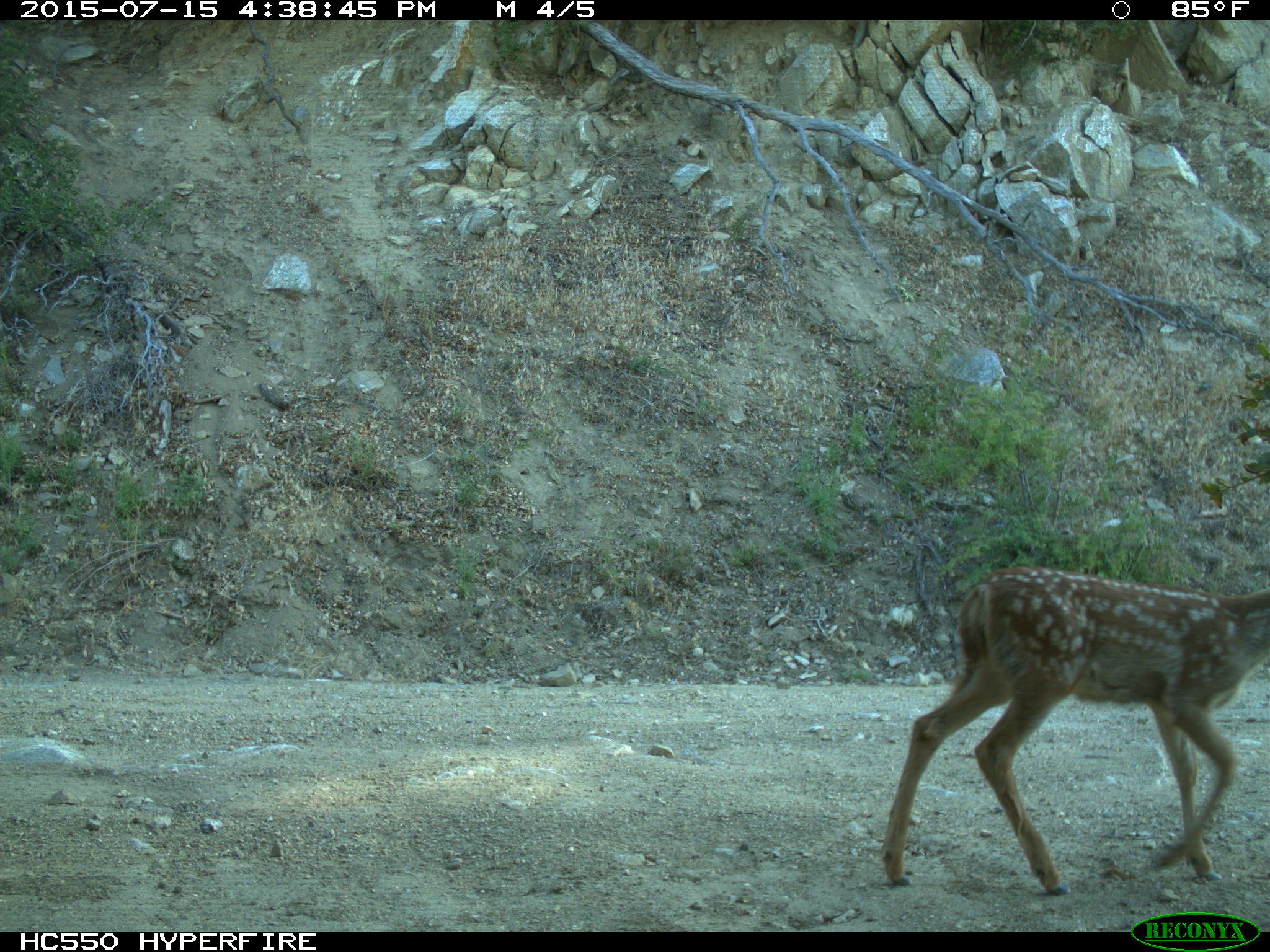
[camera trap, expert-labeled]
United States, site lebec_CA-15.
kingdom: Animalia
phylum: Chordata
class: Mammalia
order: Artiodactyla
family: Cervidae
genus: Odocoileus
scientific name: Odocoileus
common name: deer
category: unidentified deer